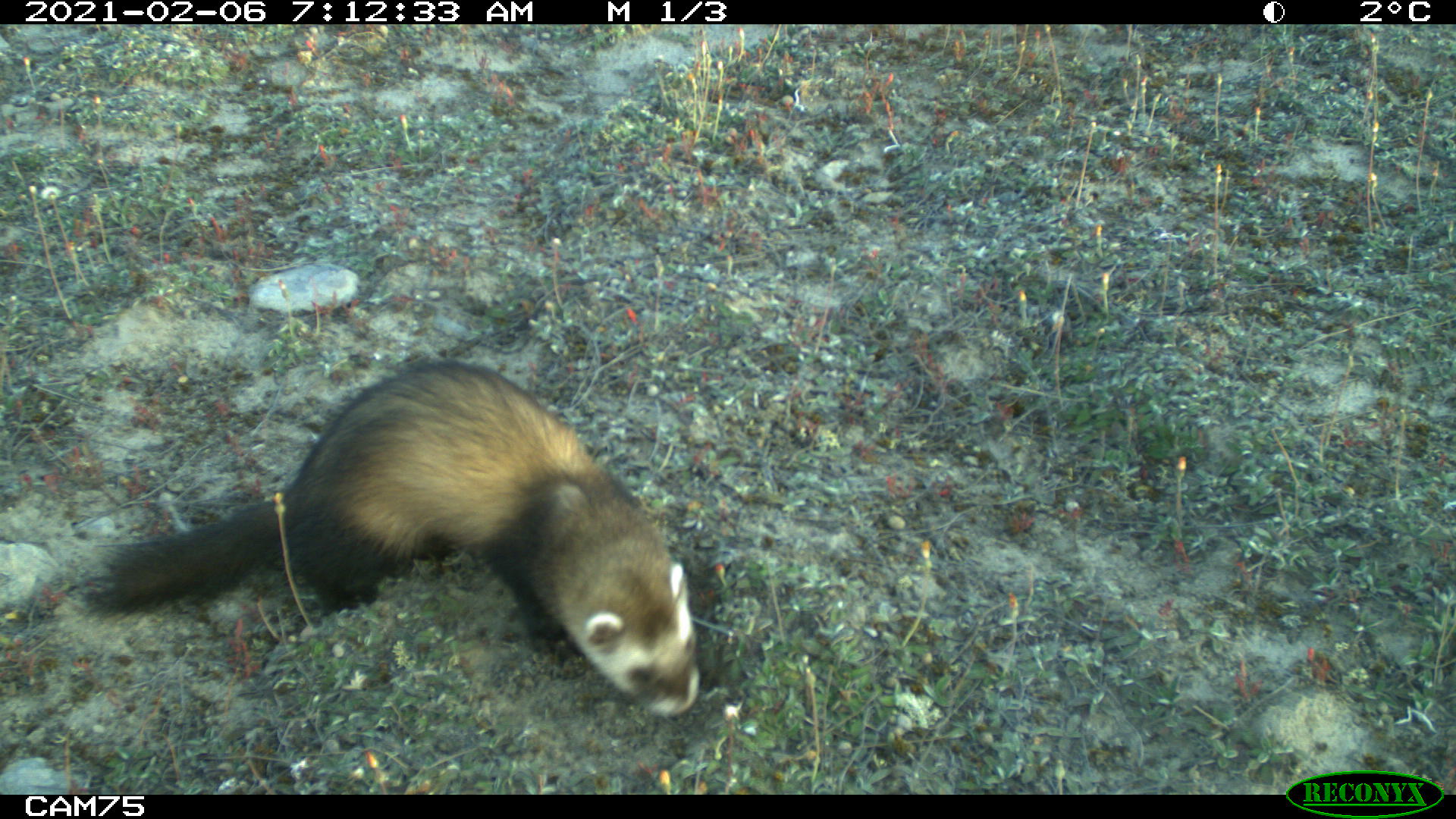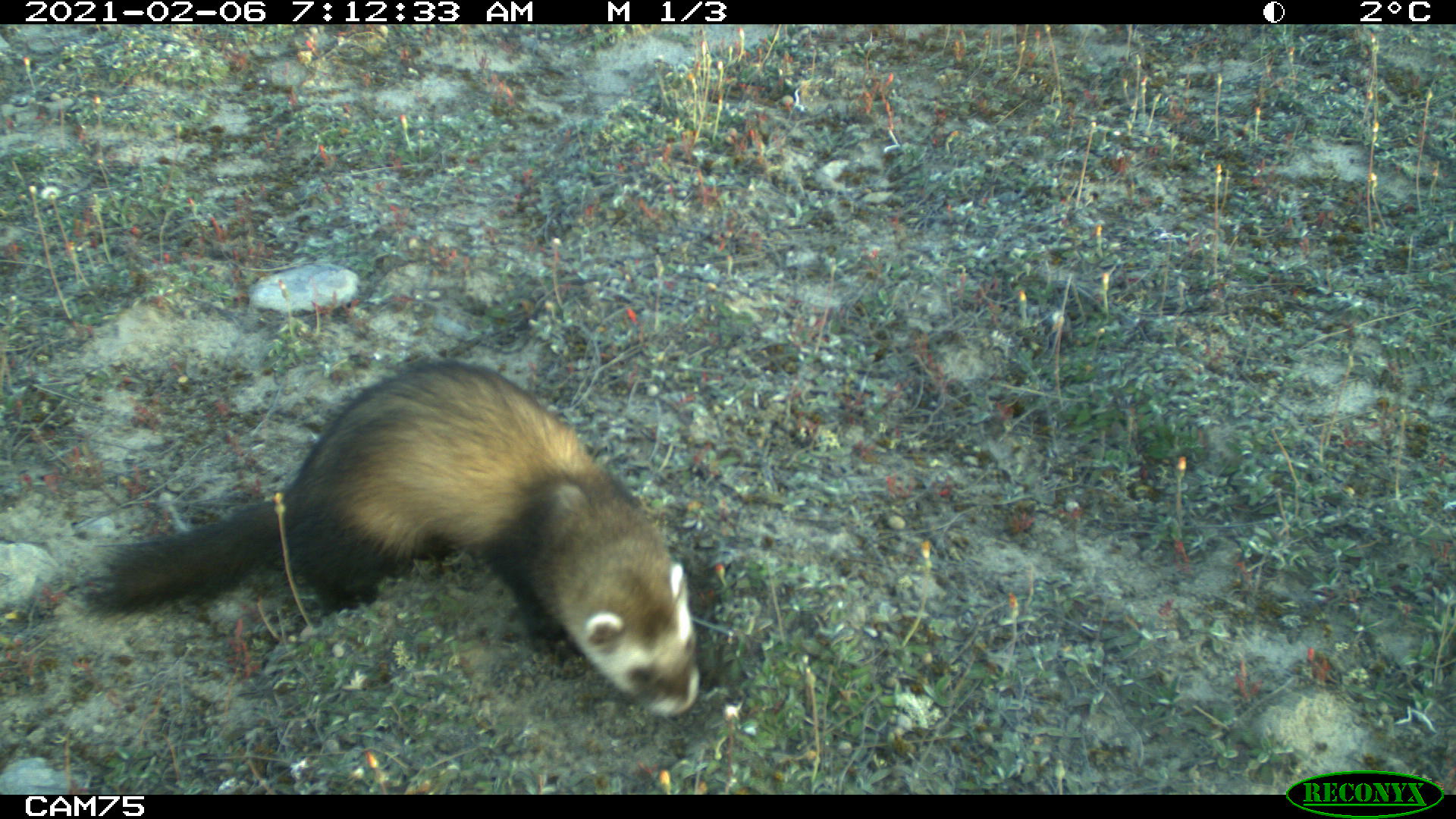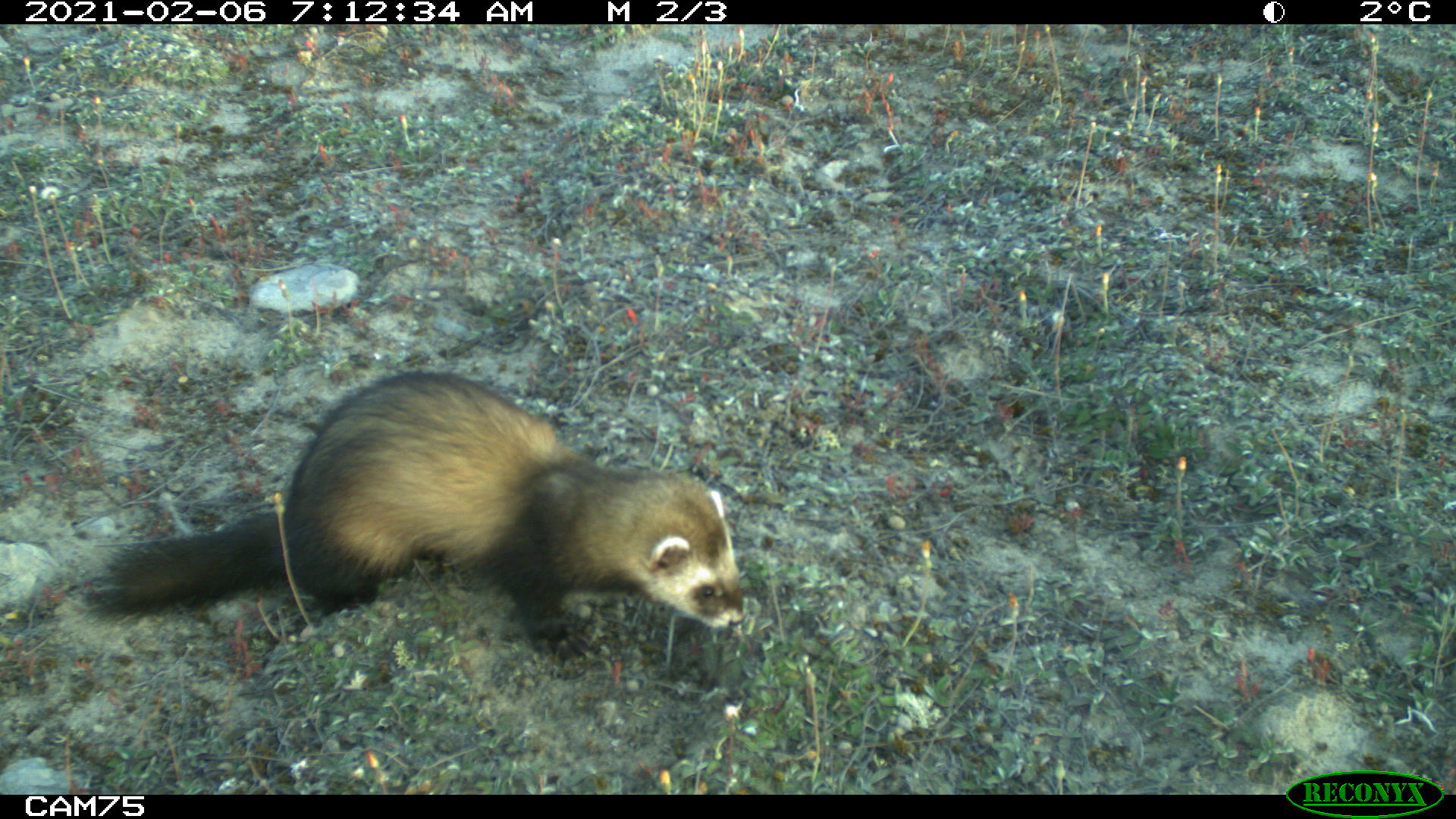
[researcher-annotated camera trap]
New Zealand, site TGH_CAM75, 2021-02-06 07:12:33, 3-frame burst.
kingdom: Animalia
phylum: Chordata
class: Mammalia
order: Carnivora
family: Mustelidae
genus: Mustela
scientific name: Mustela furo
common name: ferret